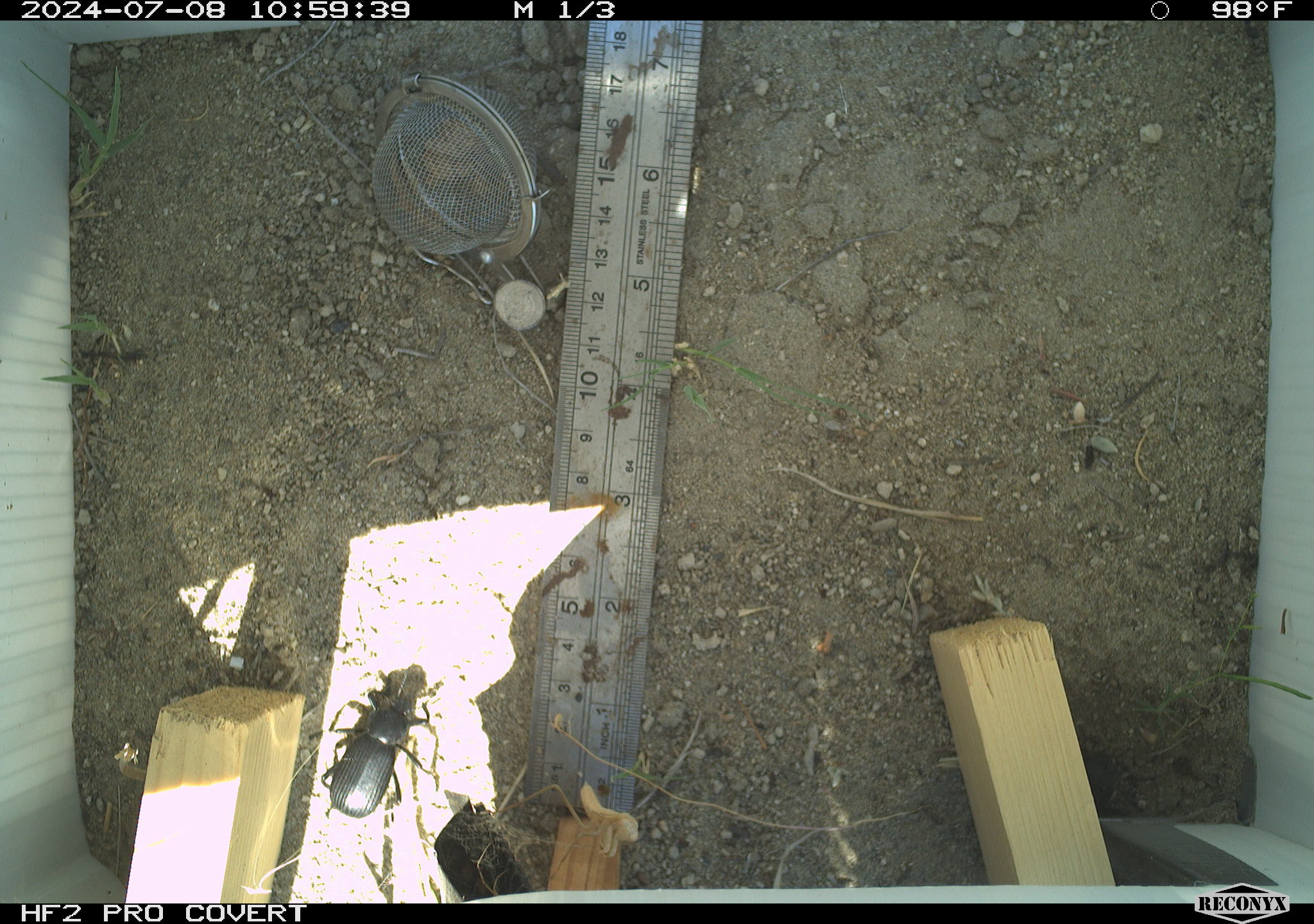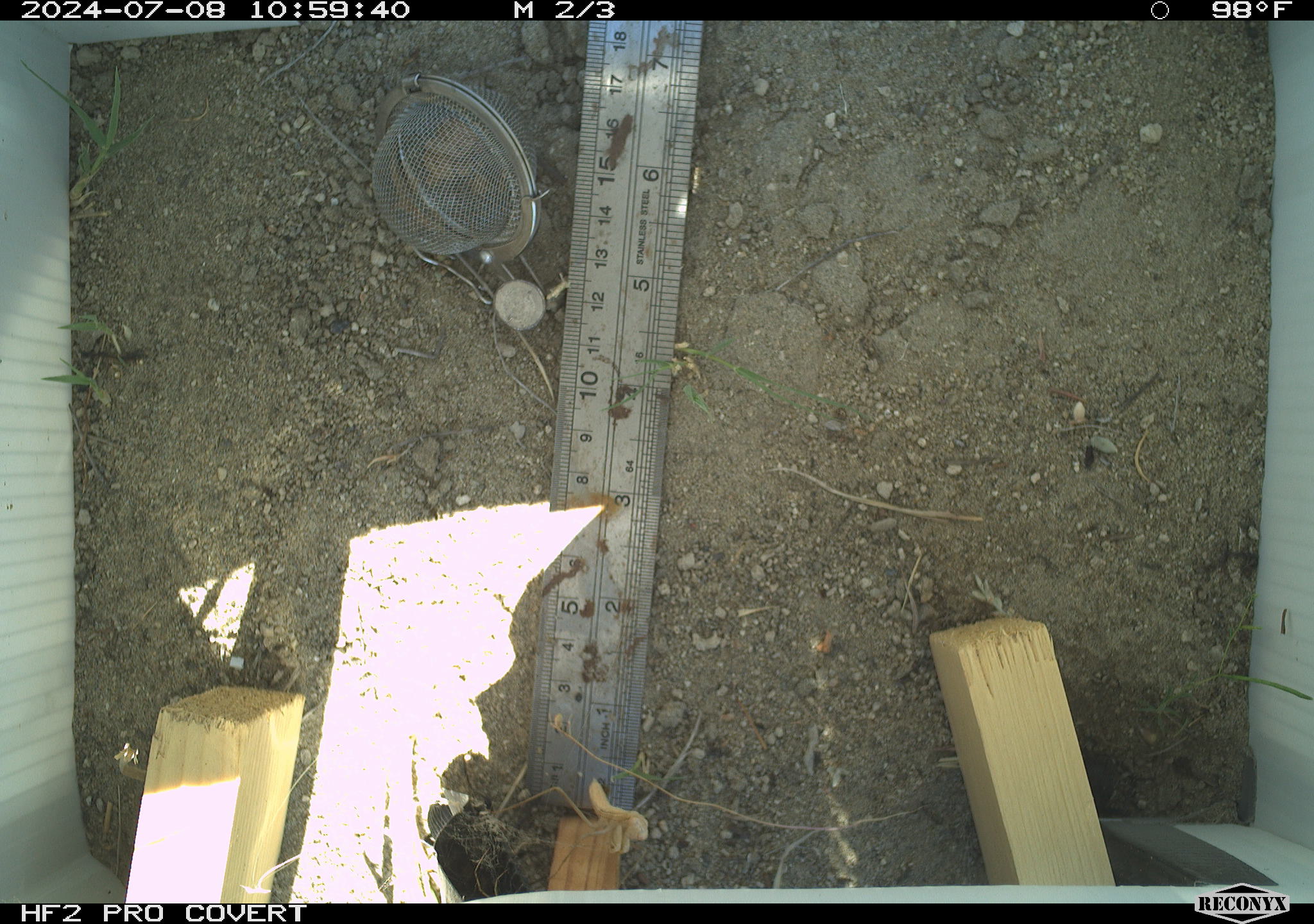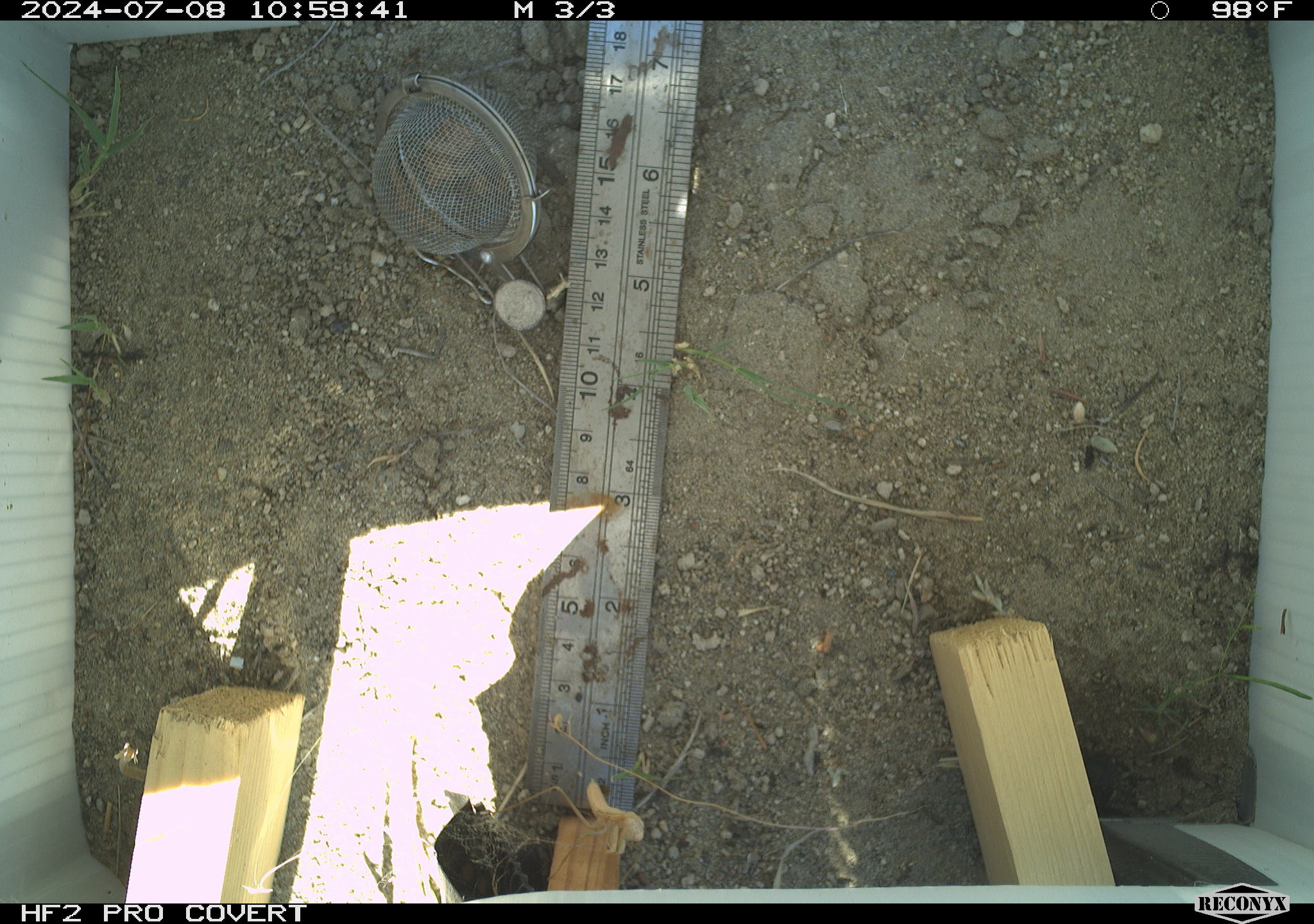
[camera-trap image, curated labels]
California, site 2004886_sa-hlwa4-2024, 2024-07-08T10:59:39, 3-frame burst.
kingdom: Animalia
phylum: Arthropoda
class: Insecta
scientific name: Insecta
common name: insect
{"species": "insect (Insecta)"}